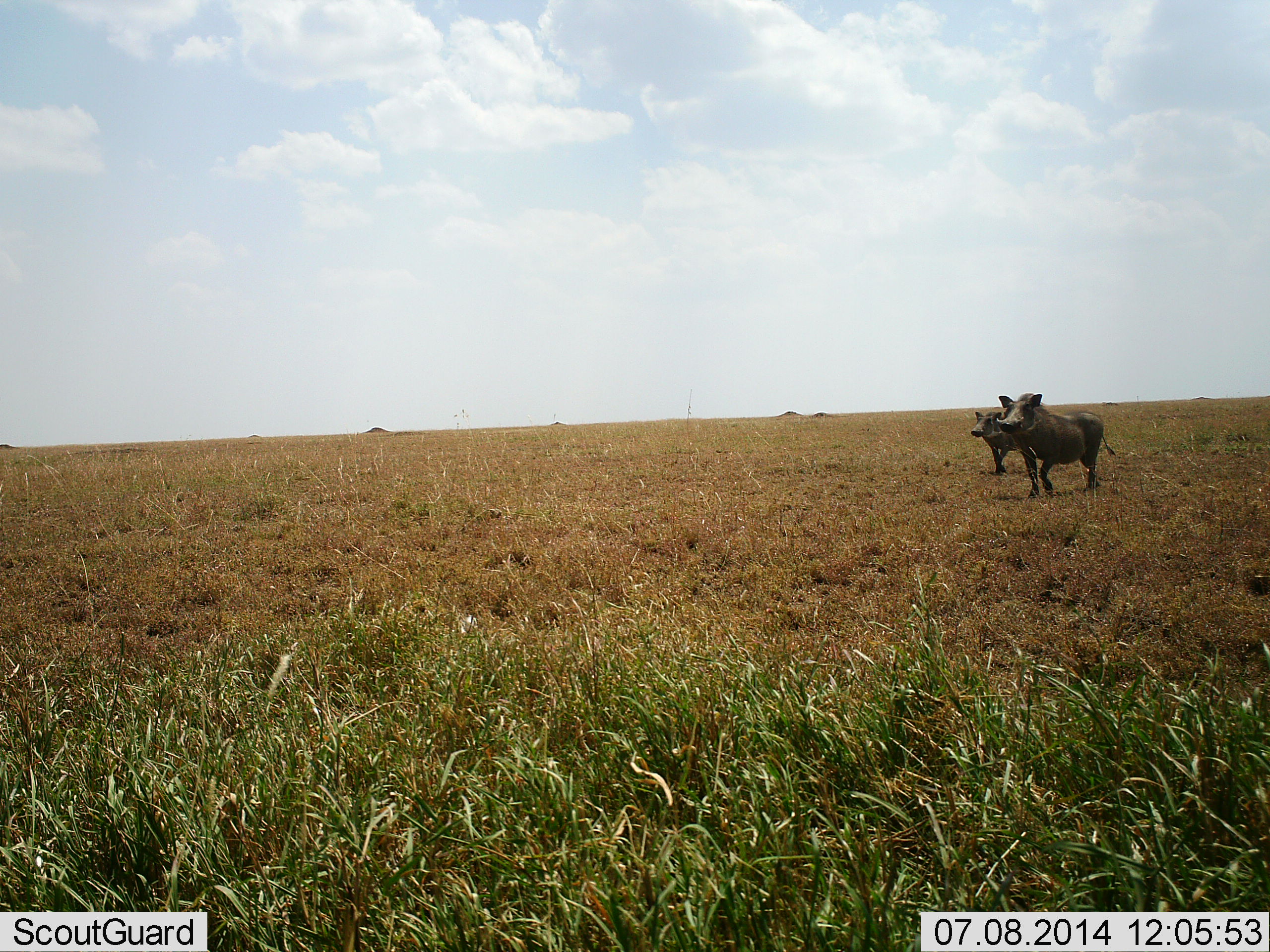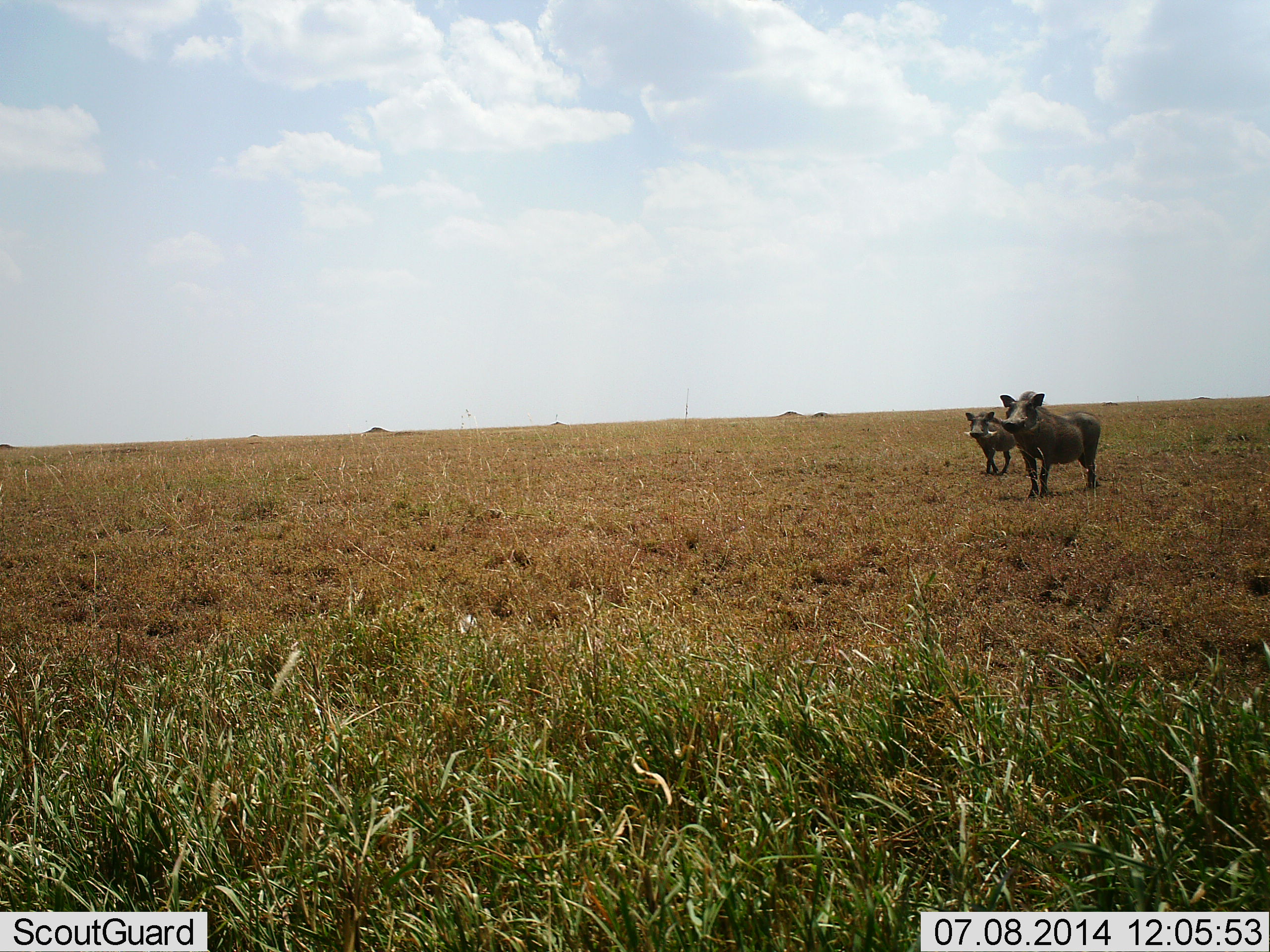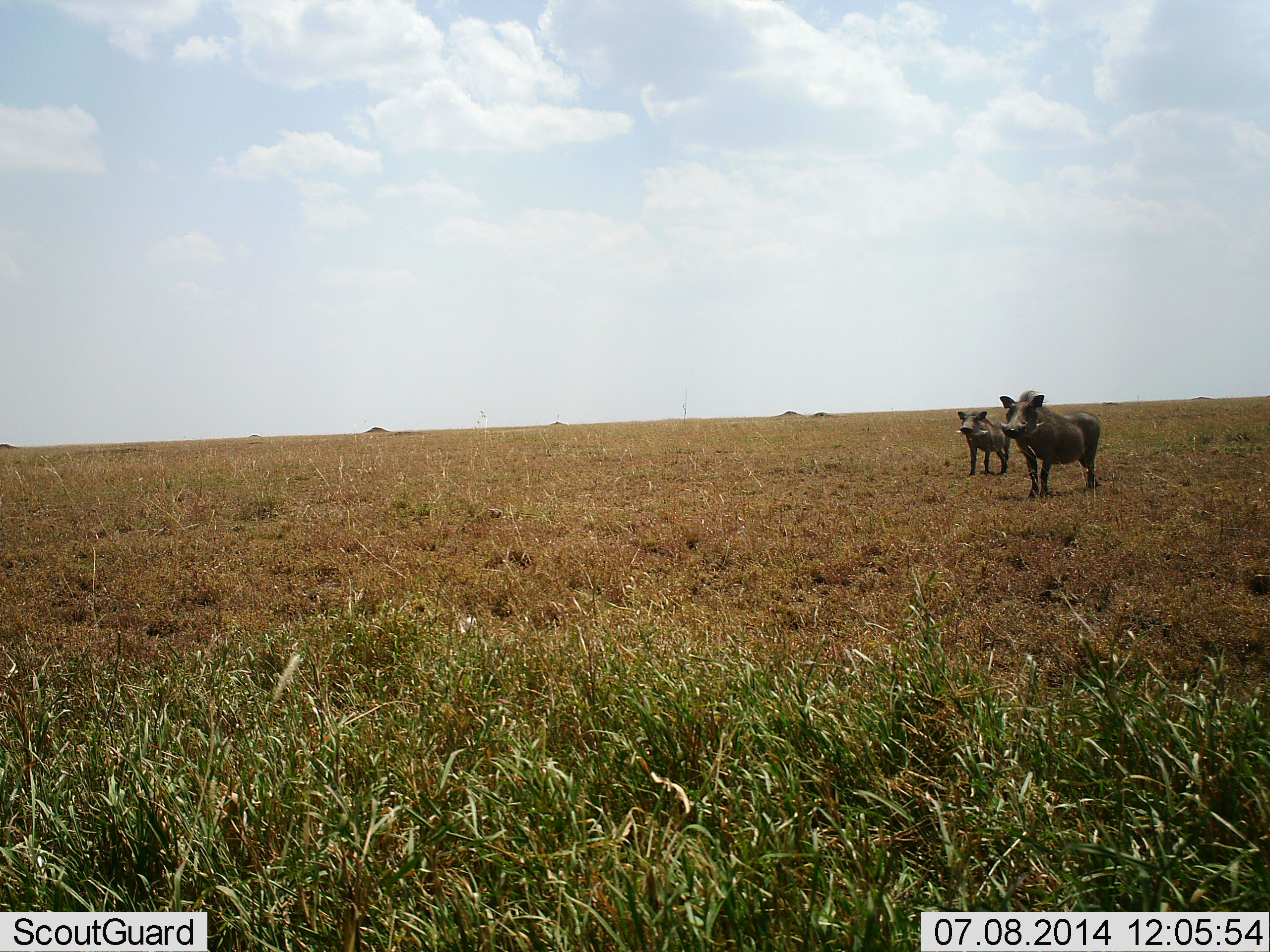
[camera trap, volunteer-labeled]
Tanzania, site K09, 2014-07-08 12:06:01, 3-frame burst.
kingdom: Animalia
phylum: Chordata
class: Mammalia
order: Artiodactyla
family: Suidae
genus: Phacochoerus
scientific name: Phacochoerus africanus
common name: warthog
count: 2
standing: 80%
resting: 0%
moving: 50%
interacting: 0%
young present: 10%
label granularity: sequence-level